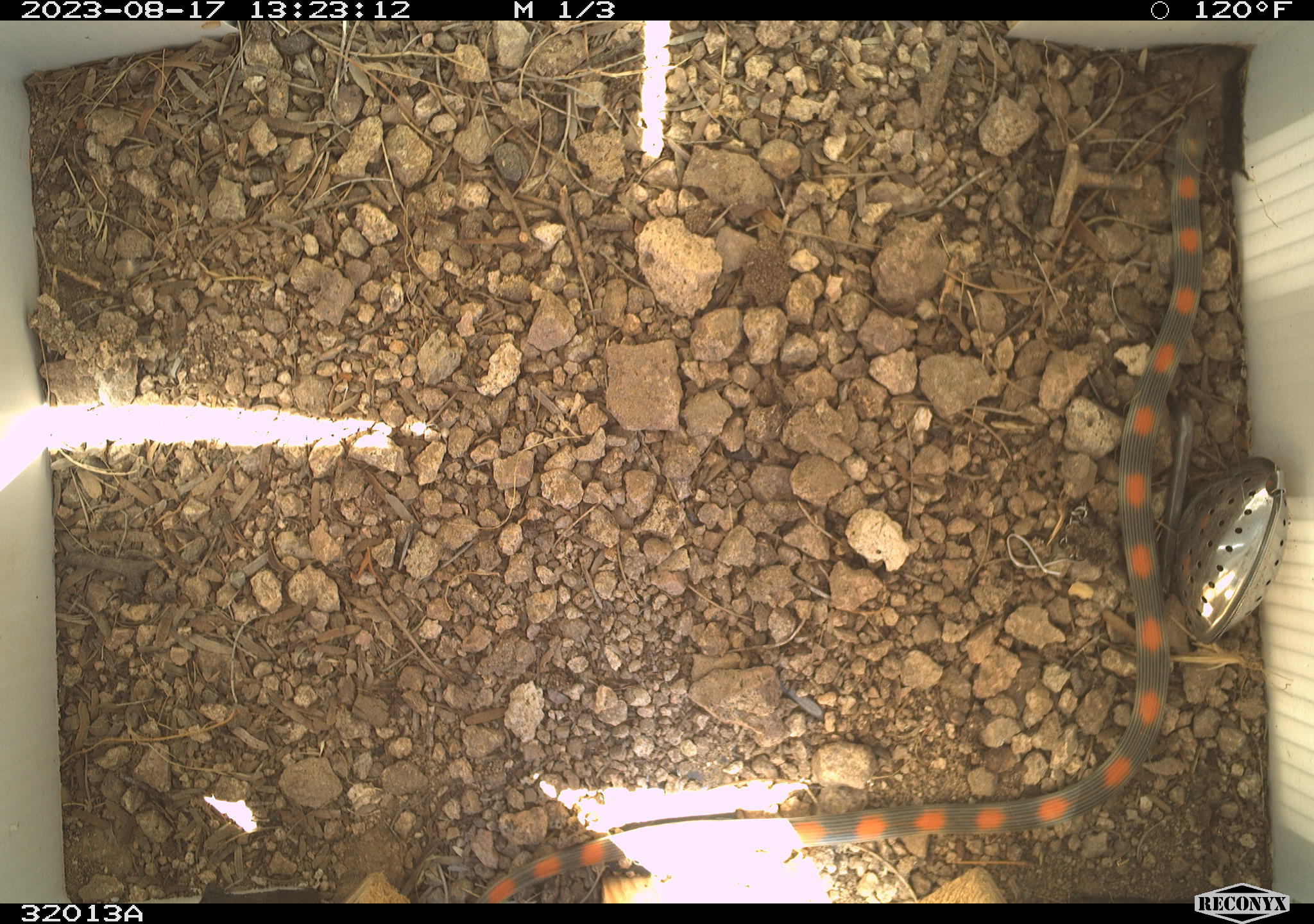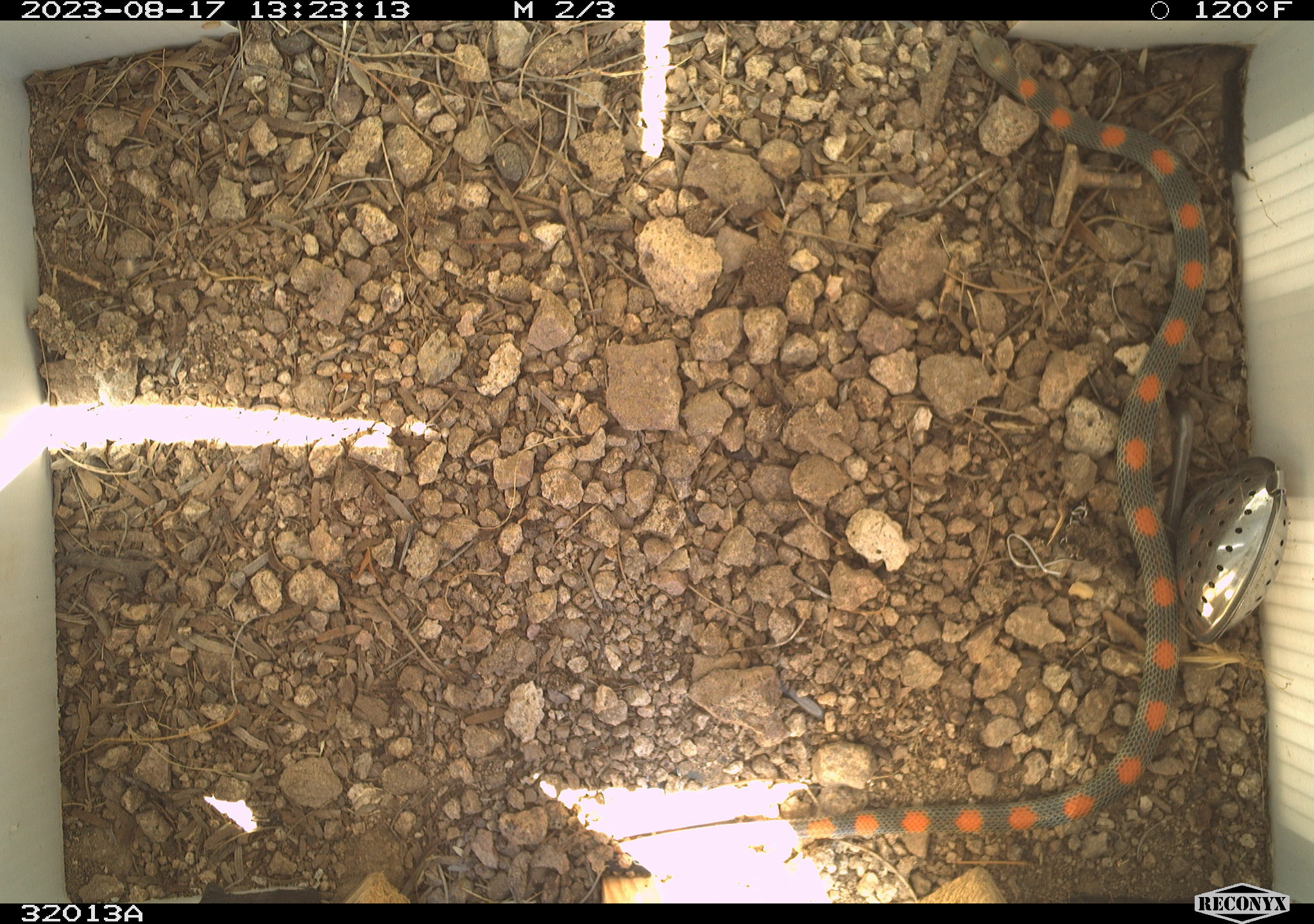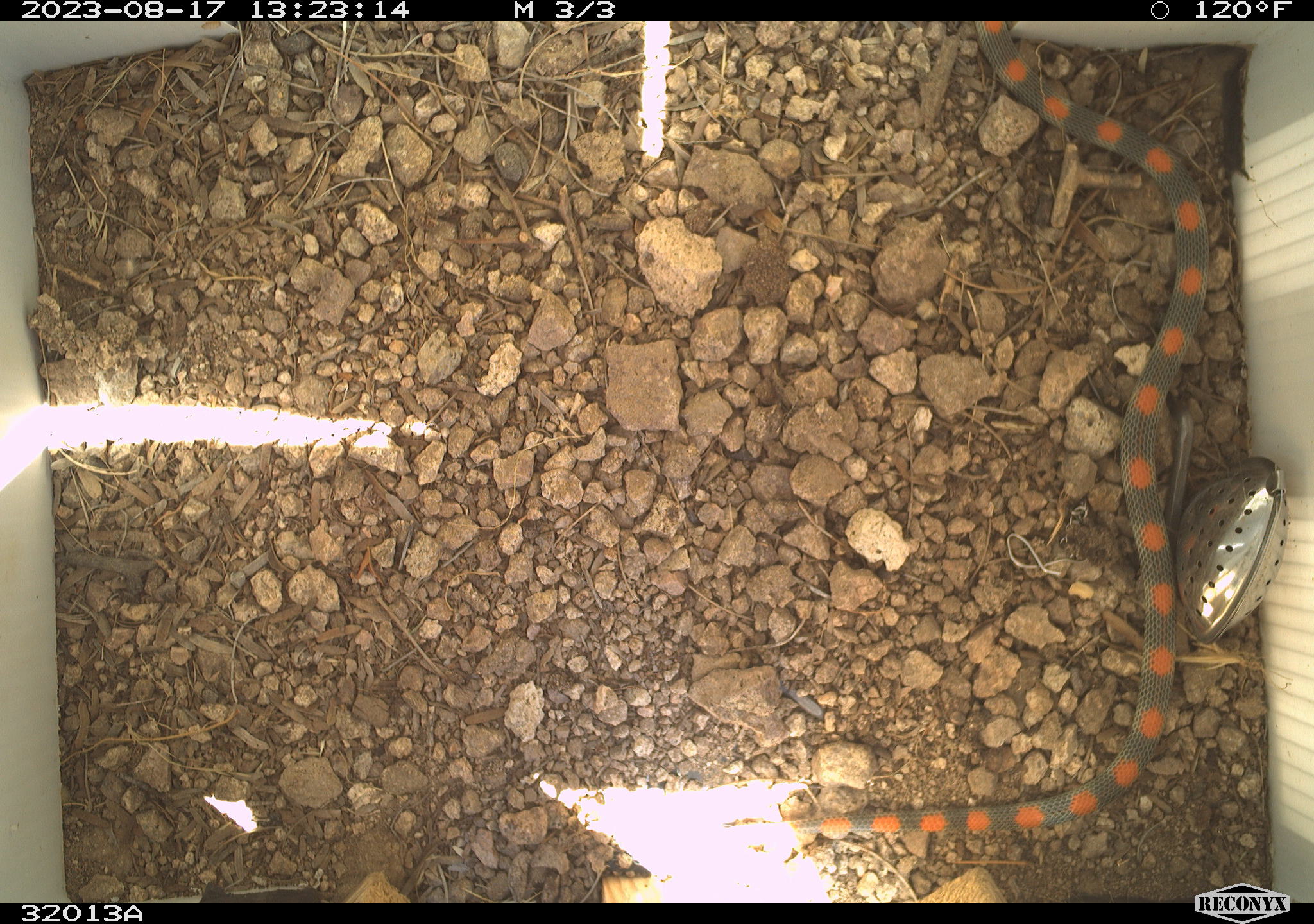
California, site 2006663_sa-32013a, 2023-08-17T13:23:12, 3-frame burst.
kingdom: Animalia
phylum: Chordata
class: Reptilia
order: Squamata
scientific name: Squamata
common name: lizards and snakes